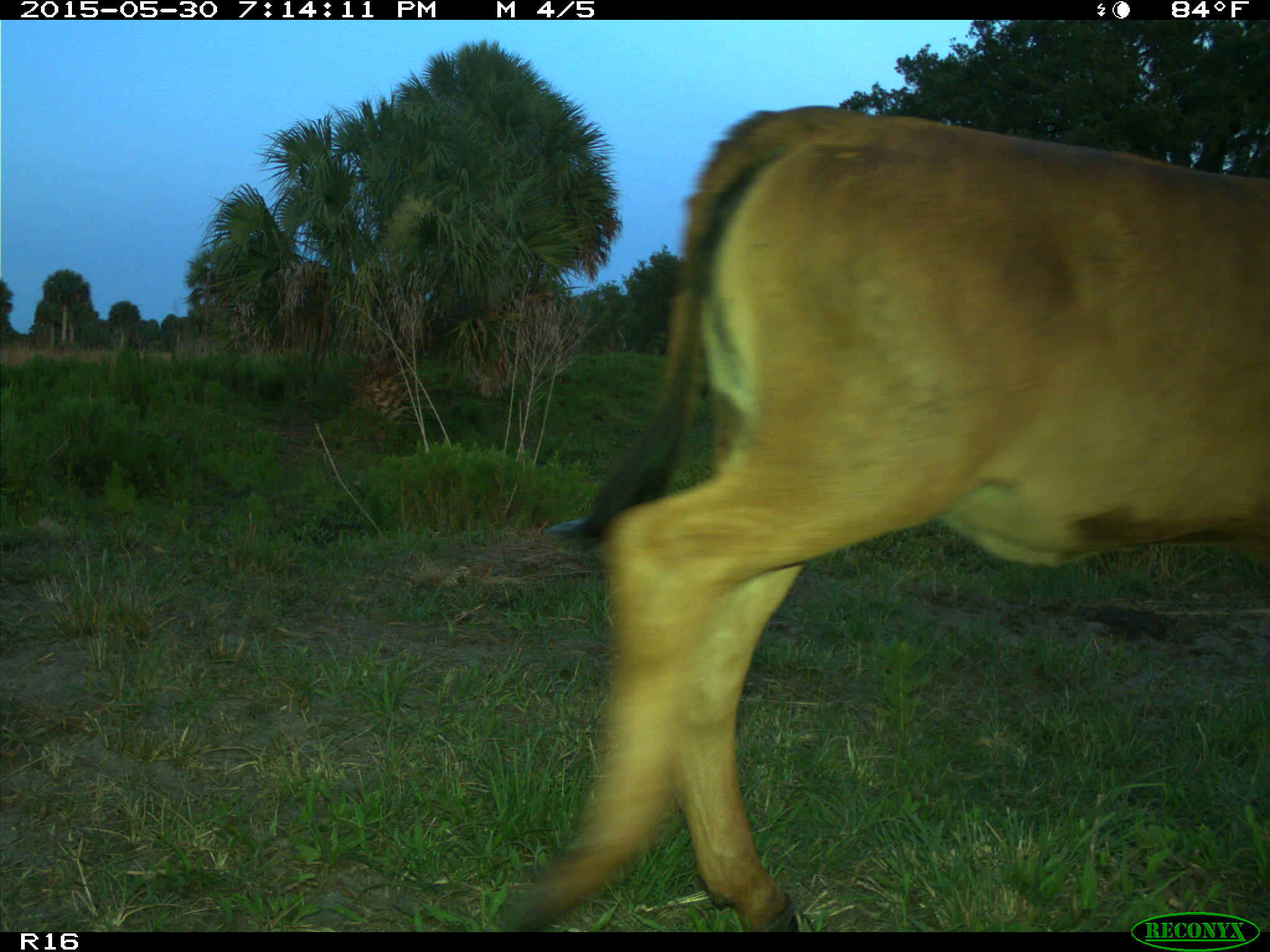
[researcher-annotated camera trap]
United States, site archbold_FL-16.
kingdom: Animalia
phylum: Chordata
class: Mammalia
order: Artiodactyla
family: Bovidae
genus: Bos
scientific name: Bos taurus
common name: domestic cow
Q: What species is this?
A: Bos taurus (domestic cow).